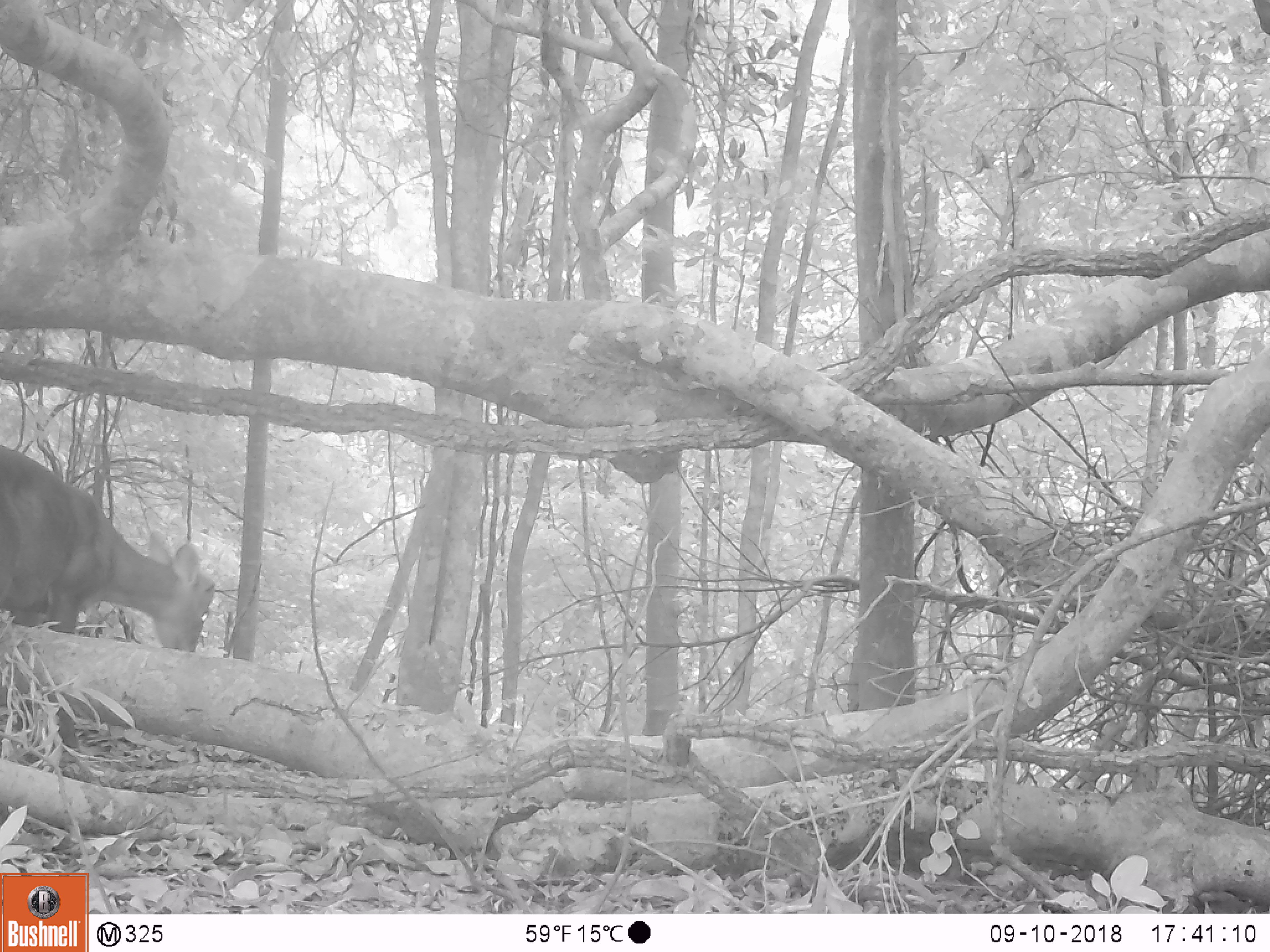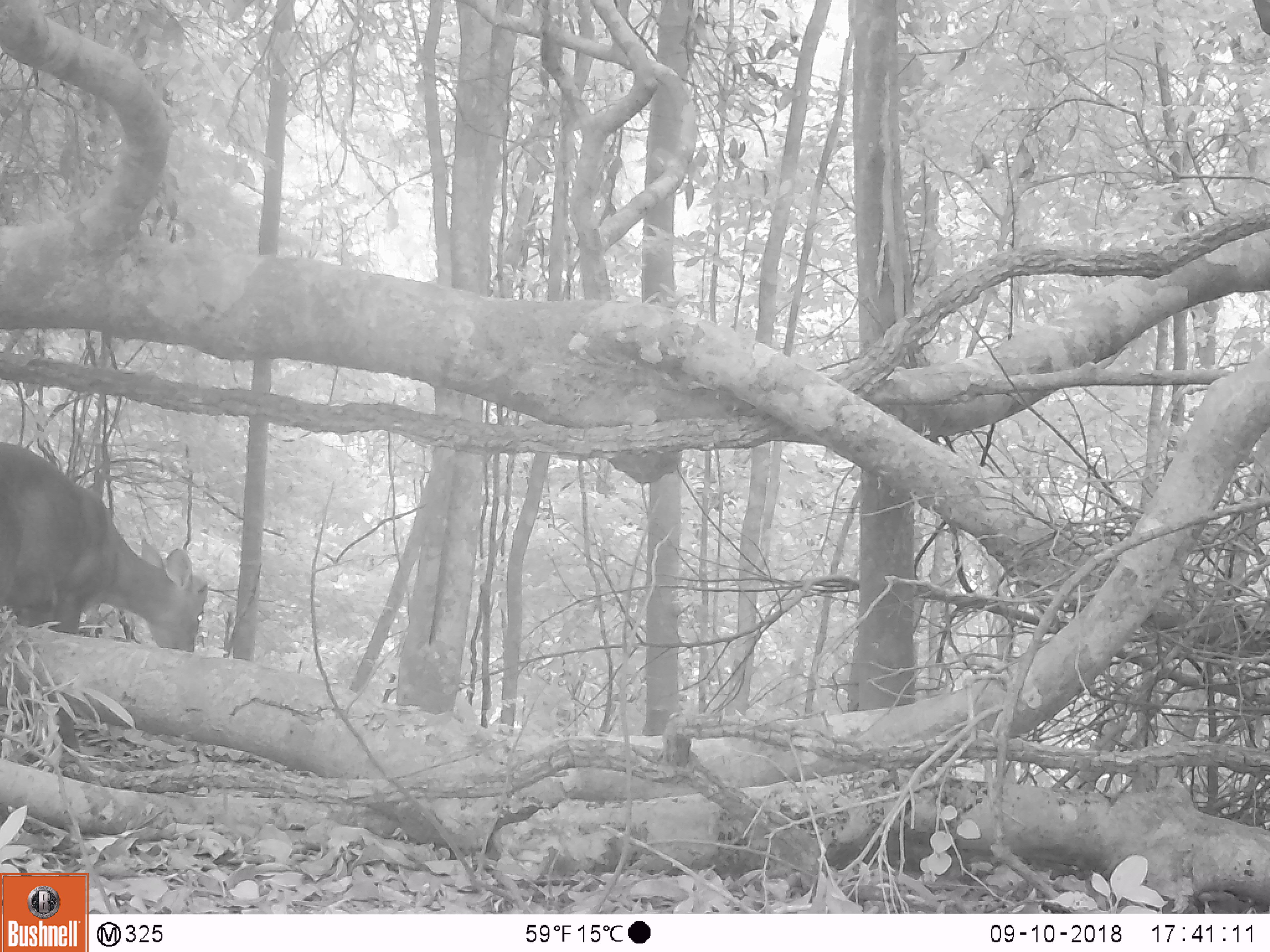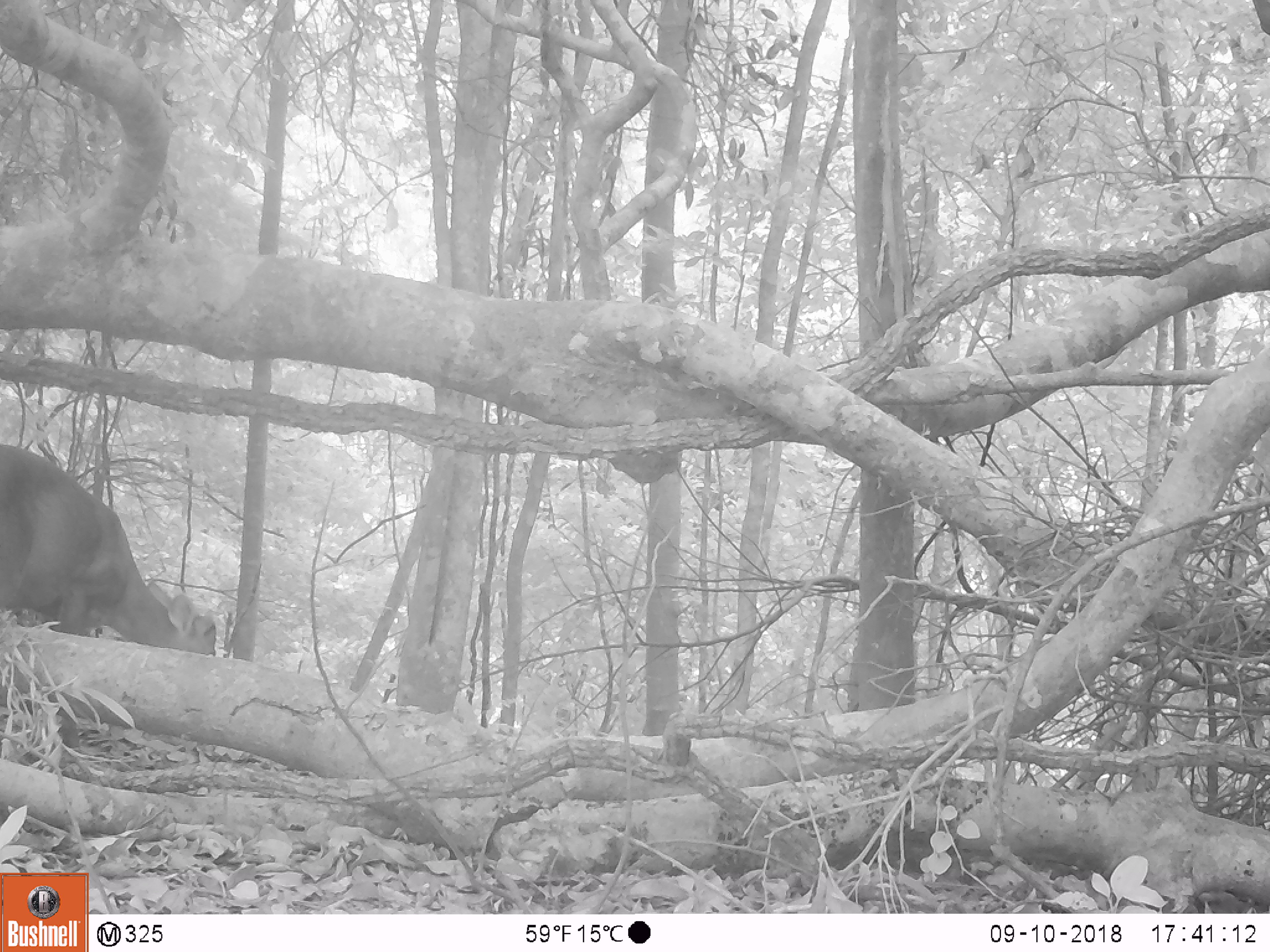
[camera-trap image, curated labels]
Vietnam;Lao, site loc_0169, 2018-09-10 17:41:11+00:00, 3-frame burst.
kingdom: Animalia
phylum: Chordata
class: Mammalia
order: Artiodactyla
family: Cervidae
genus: Muntiacus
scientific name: Muntiacus rooseveltorum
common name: roosevelt's muntjac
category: roosevelts muntjac group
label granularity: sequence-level